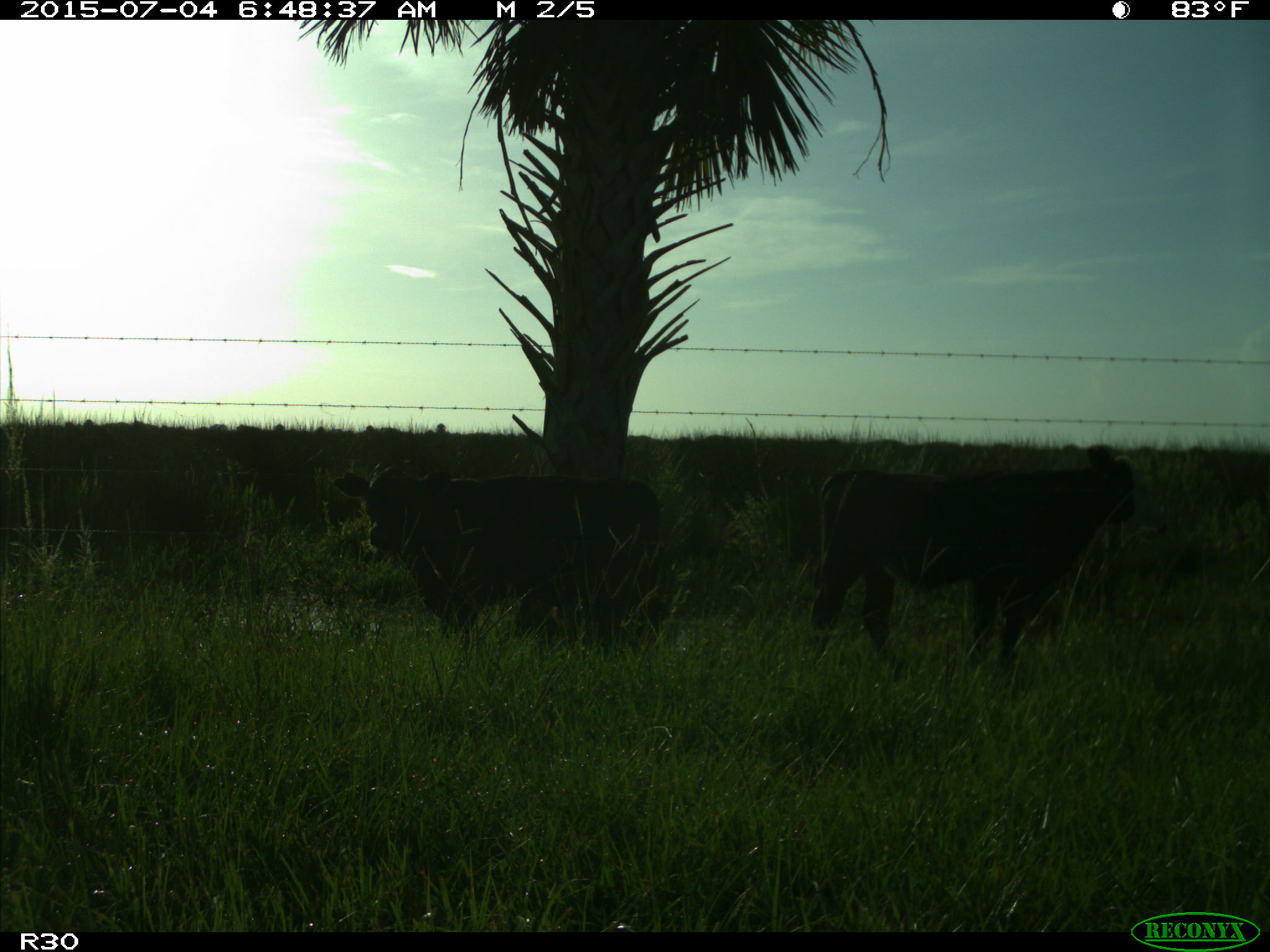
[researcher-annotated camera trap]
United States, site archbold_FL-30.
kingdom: Animalia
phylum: Chordata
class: Mammalia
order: Artiodactyla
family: Bovidae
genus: Bos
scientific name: Bos taurus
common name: domestic cow